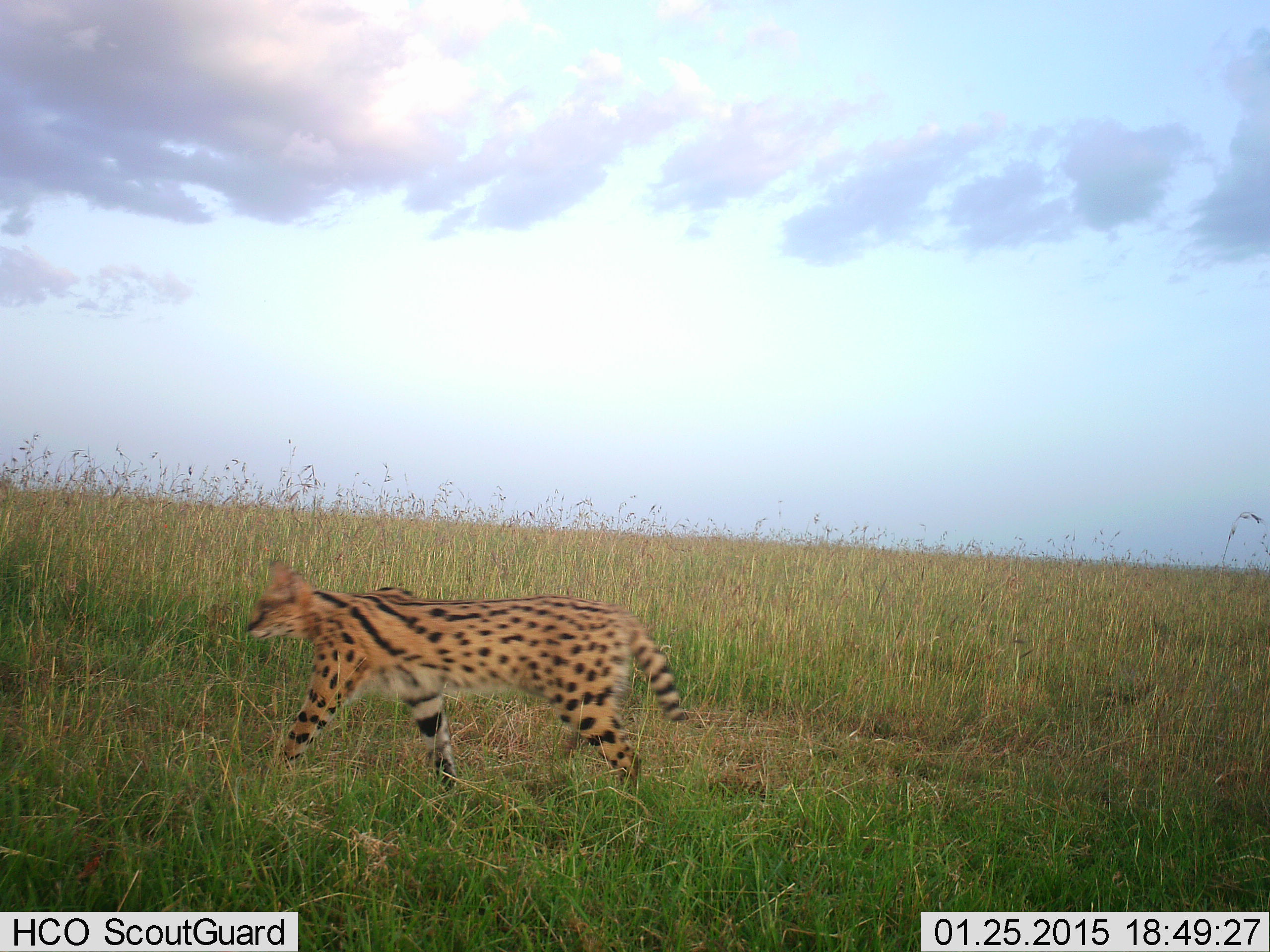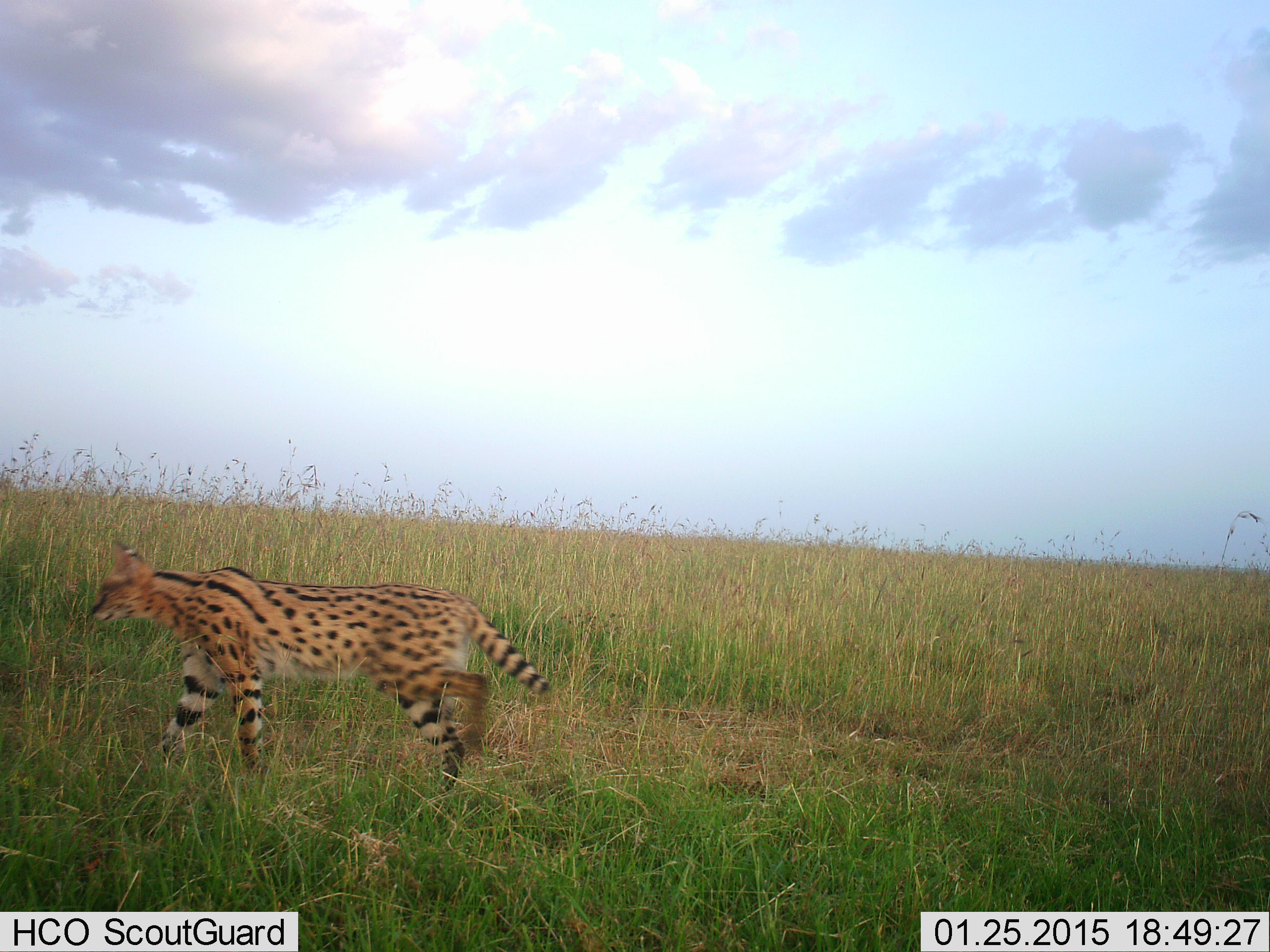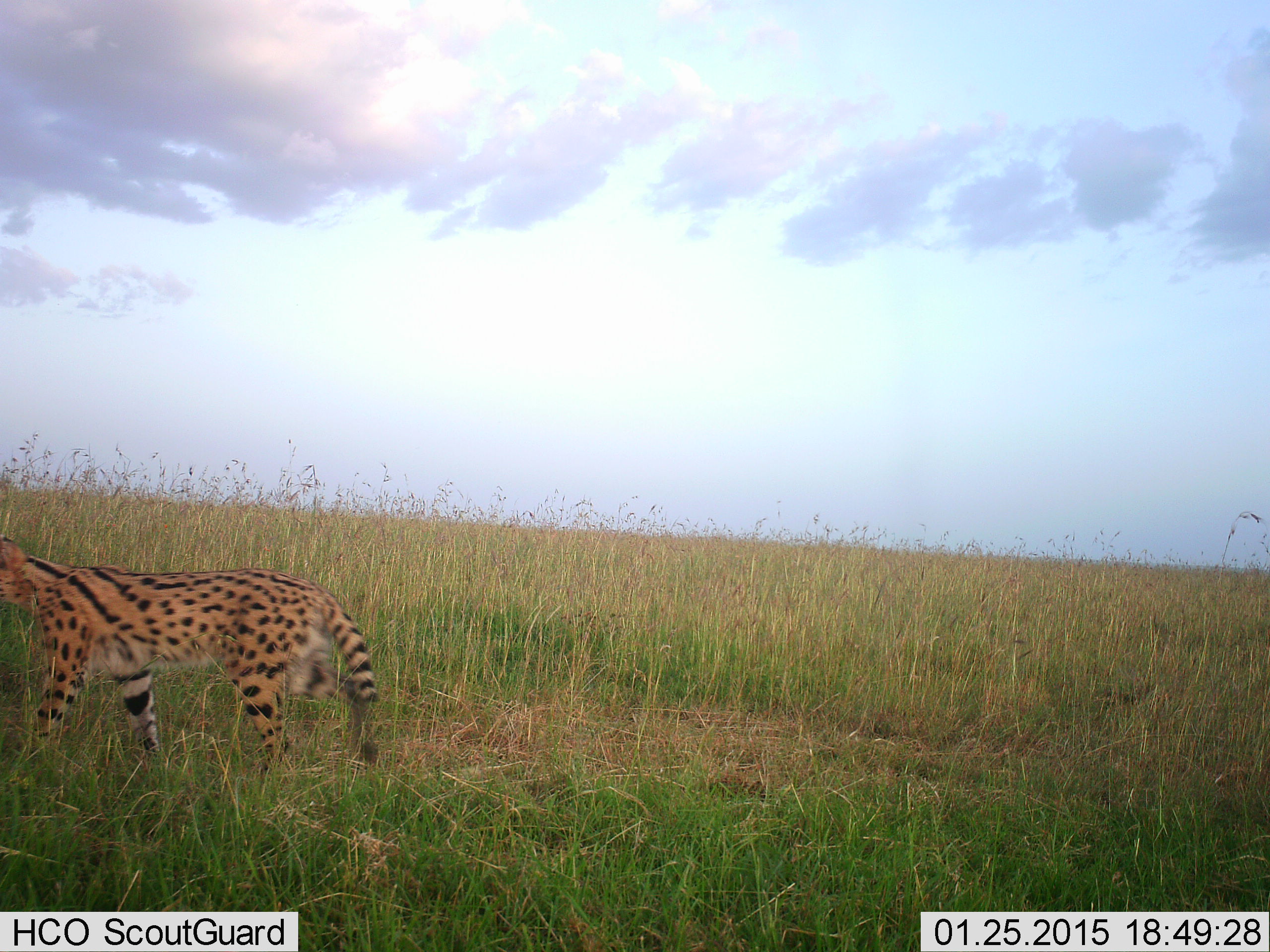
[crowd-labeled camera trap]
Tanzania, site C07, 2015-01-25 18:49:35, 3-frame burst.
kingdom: Animalia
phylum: Chordata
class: Mammalia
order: Carnivora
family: Felidae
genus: Leptailurus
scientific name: Leptailurus serval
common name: serval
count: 1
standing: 10%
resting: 0%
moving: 100%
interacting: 0%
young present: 0%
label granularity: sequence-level